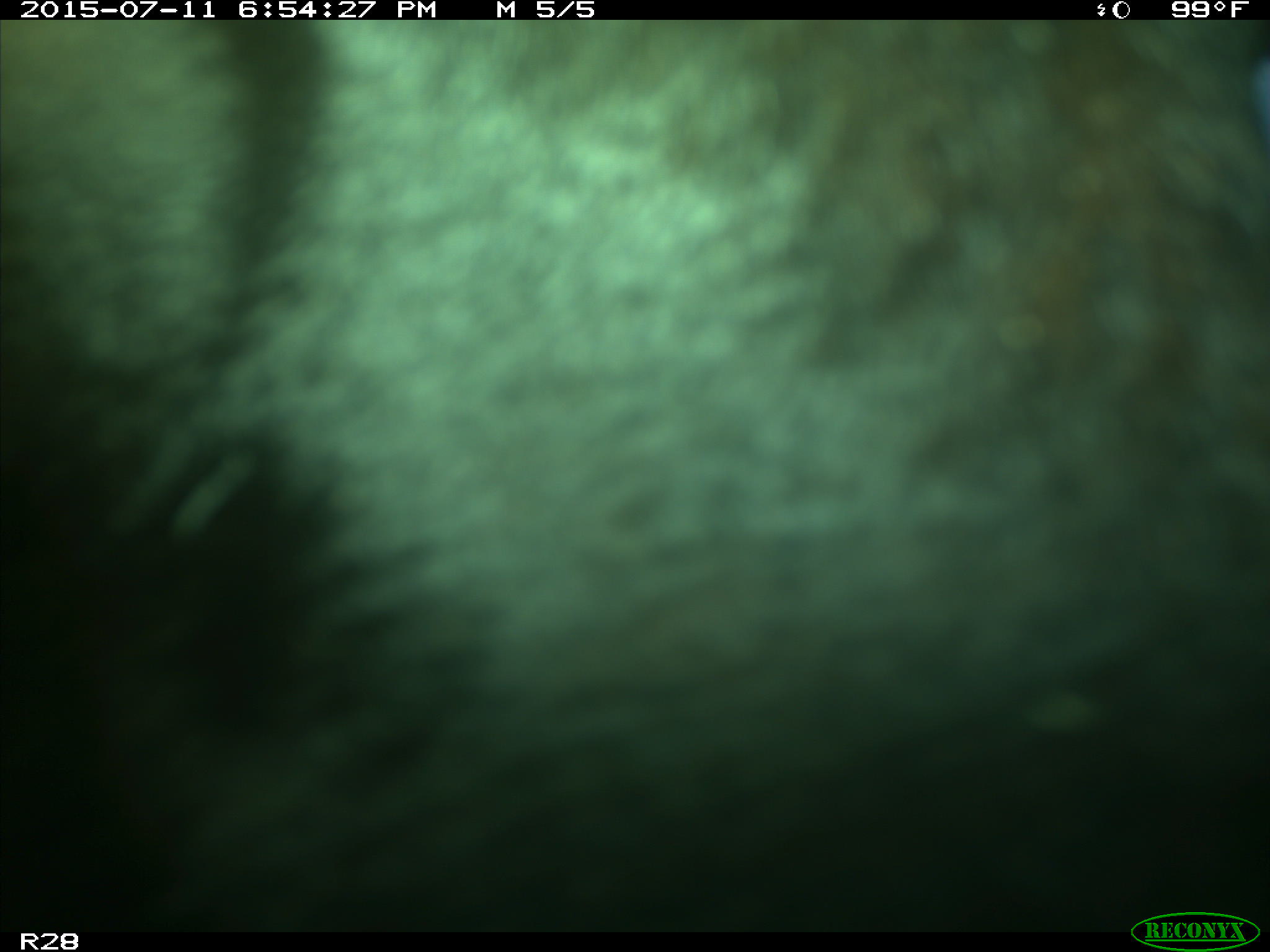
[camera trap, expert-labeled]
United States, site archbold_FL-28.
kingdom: Animalia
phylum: Chordata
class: Mammalia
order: Artiodactyla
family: Bovidae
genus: Bos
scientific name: Bos taurus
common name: domestic cow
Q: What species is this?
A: Bos taurus (domestic cow).